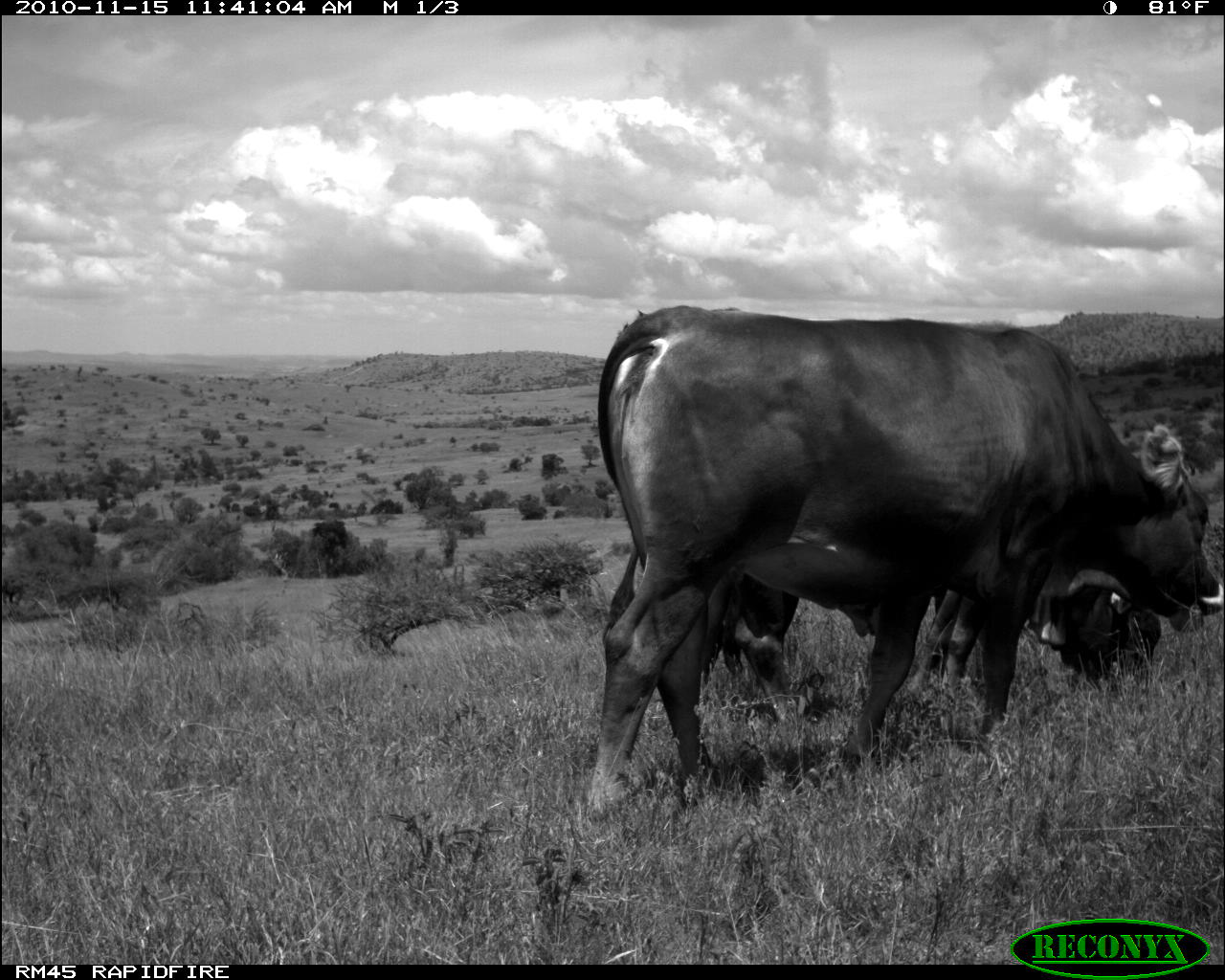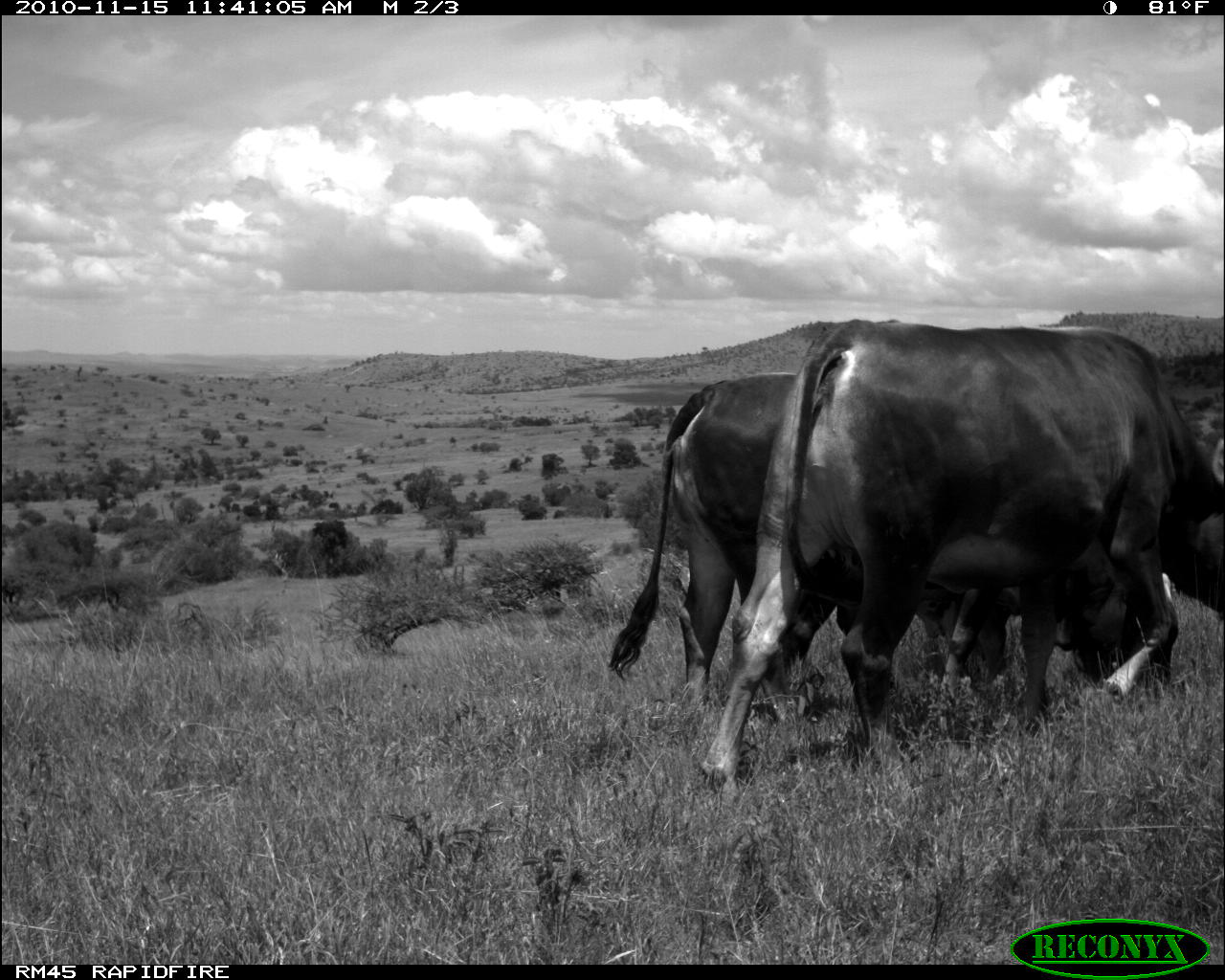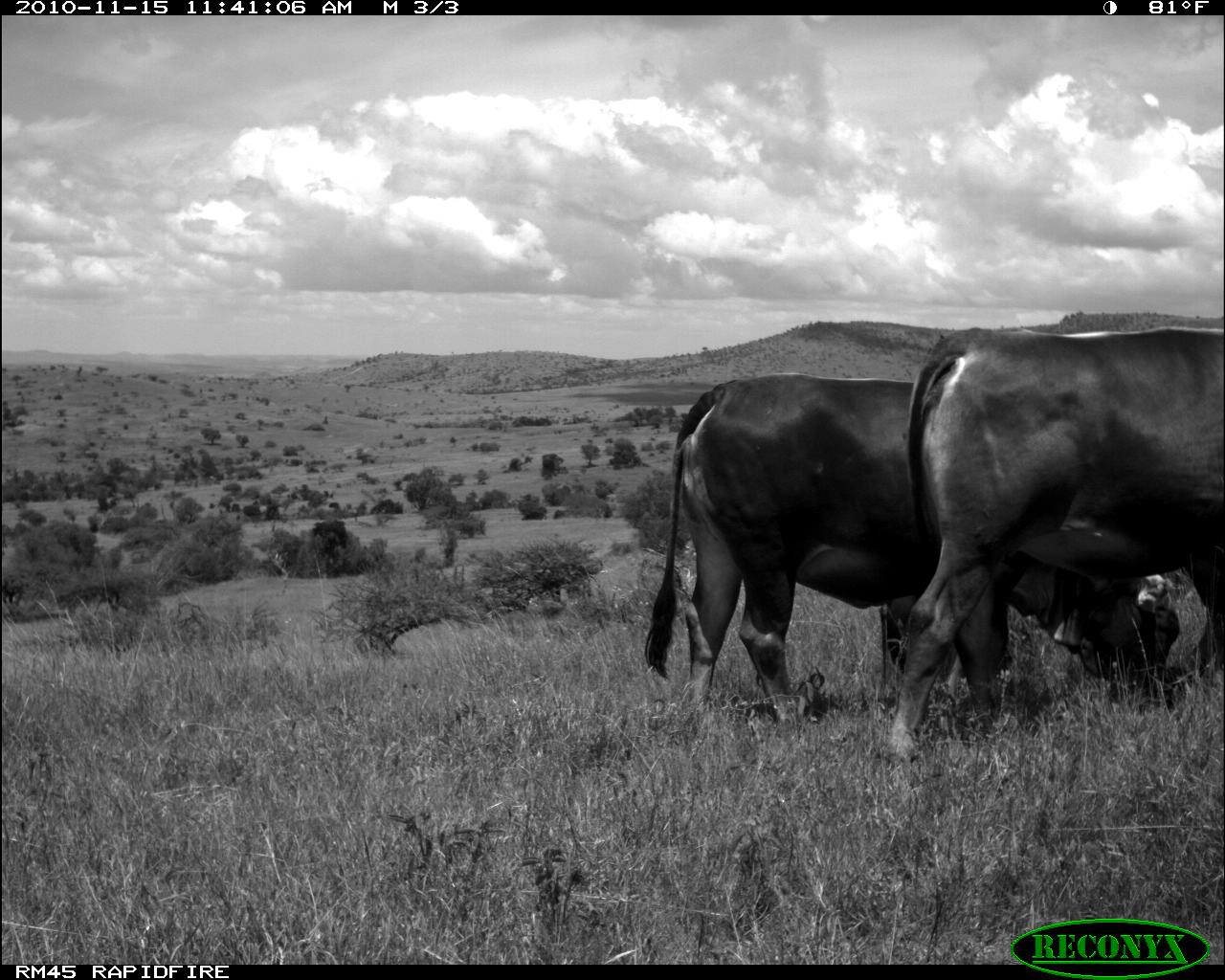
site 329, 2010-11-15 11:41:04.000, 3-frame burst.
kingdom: Animalia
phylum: Chordata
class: Mammalia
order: Artiodactyla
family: Bovidae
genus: Bos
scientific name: Bos taurus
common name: domestic cattle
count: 3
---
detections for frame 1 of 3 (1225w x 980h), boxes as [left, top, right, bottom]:
bos taurus: [593, 301, 1221, 813]; [708, 571, 1159, 711]